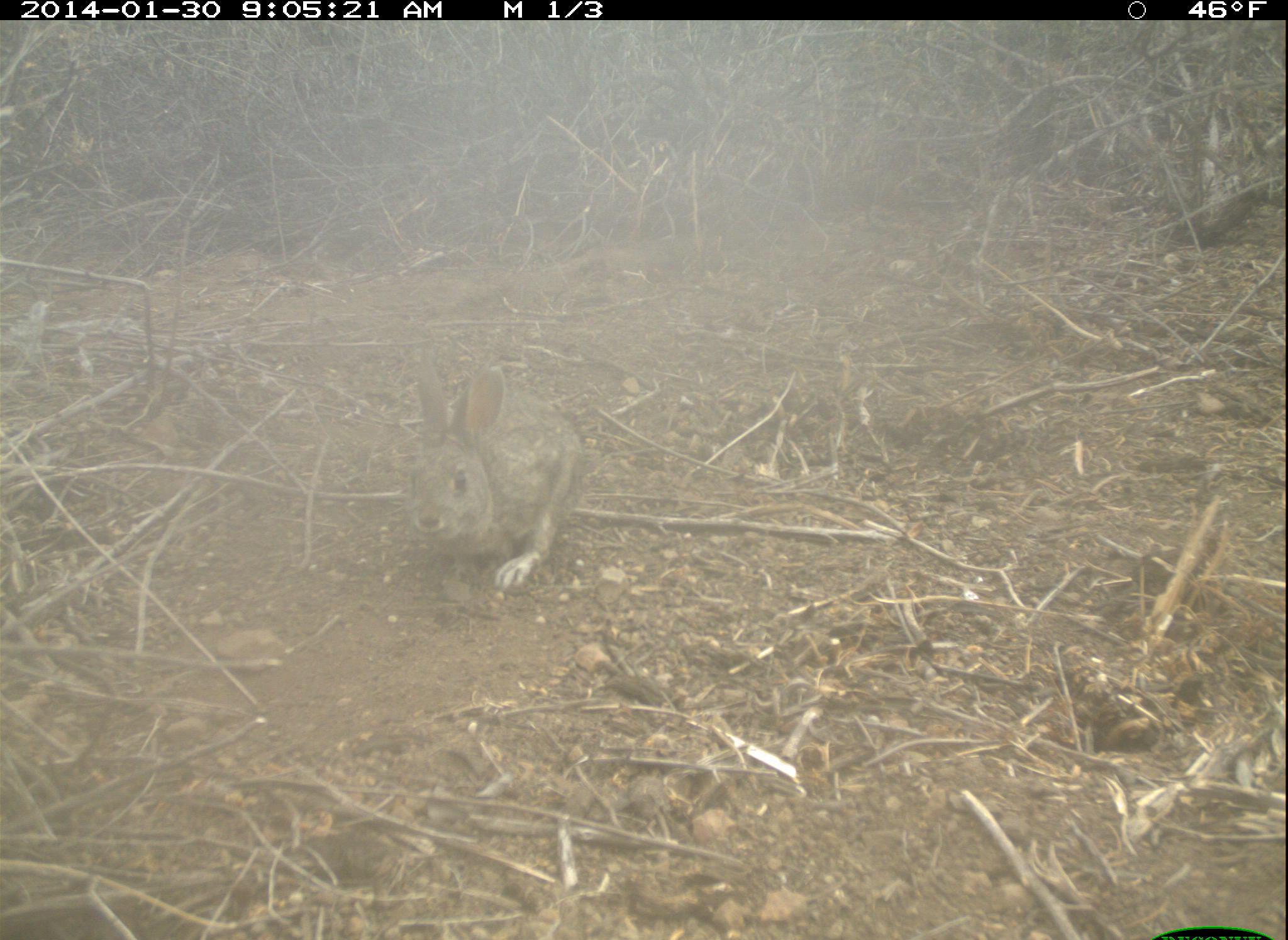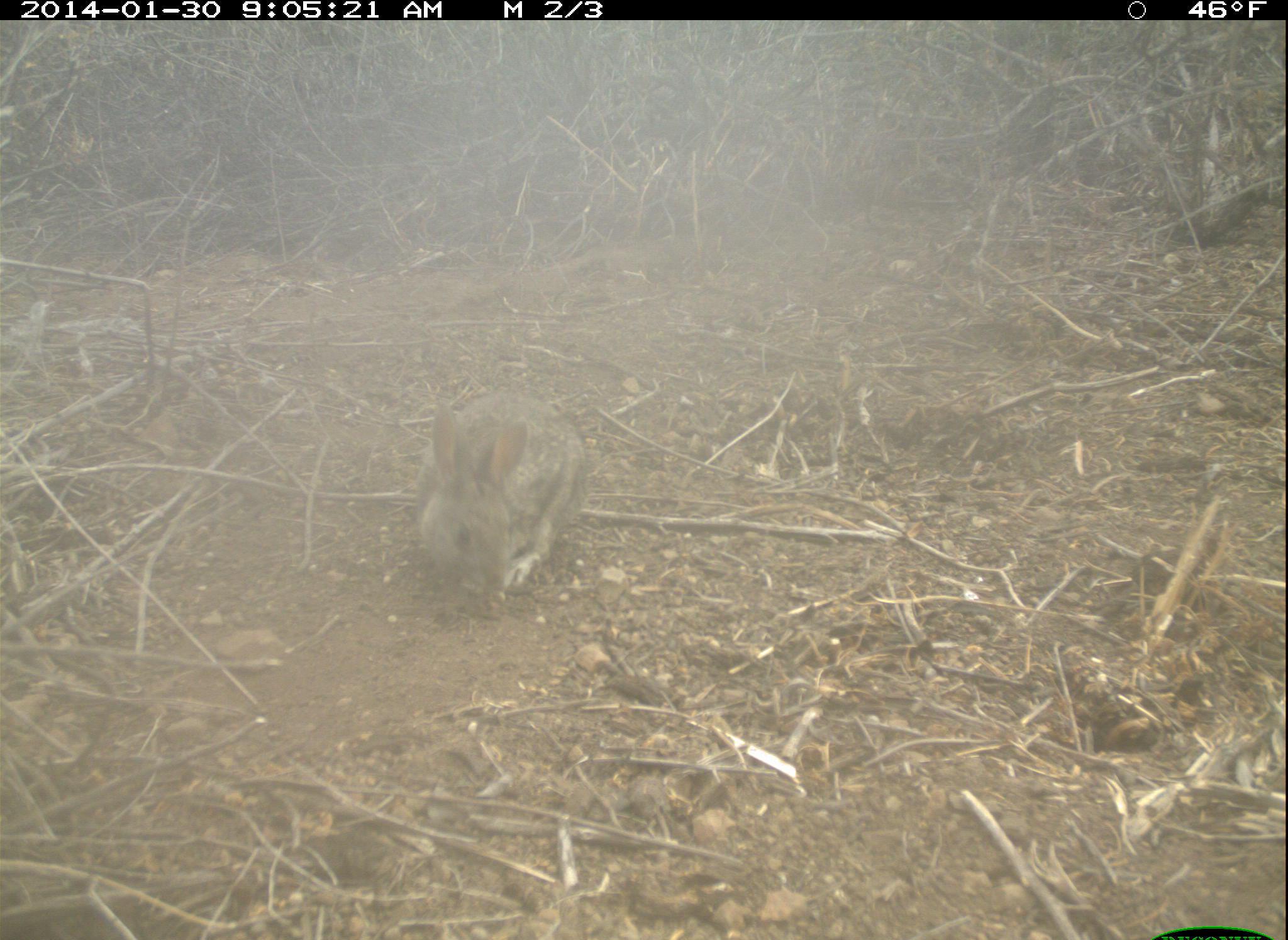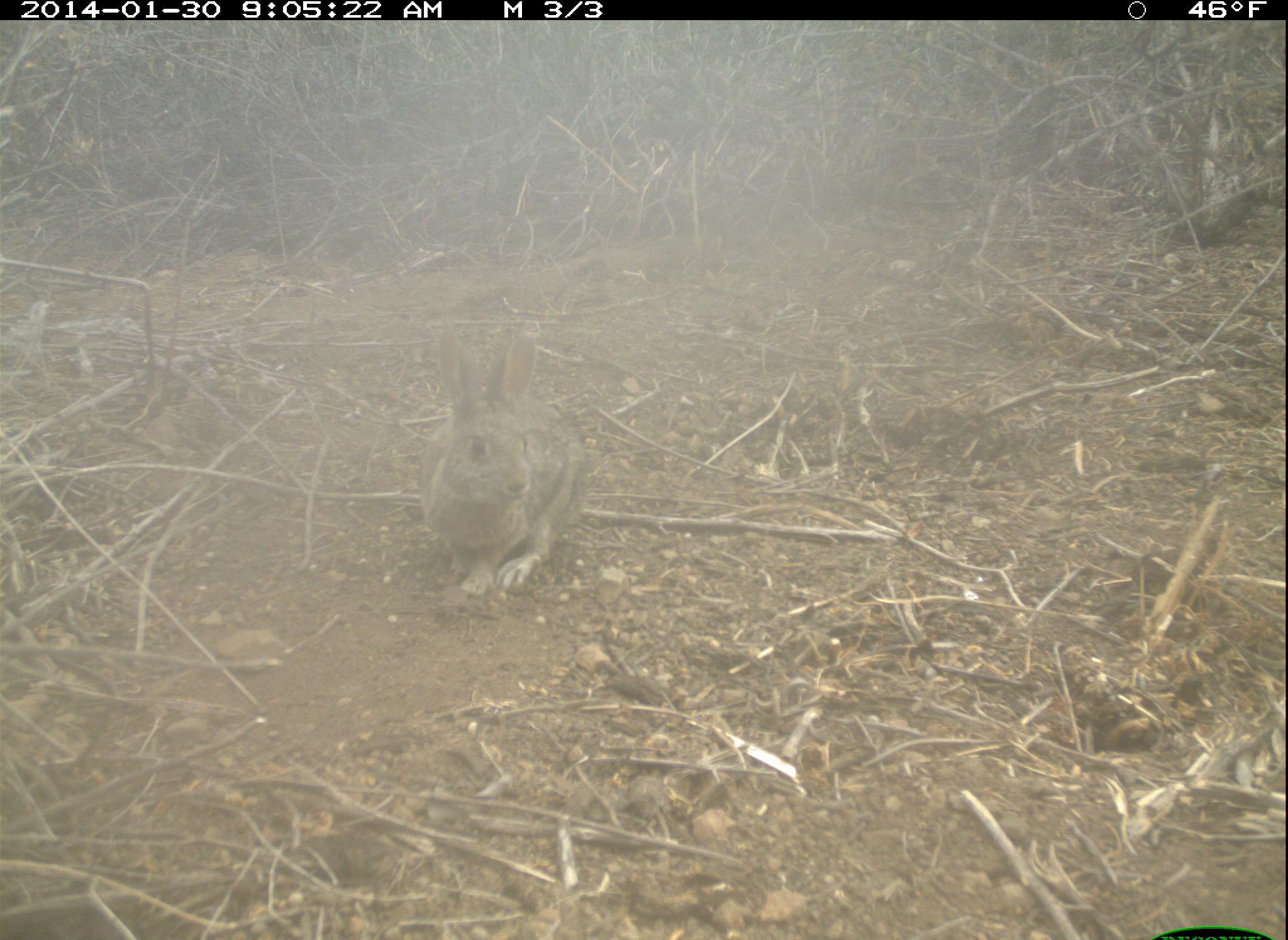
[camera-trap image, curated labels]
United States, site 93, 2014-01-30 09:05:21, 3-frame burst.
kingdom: Animalia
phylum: Chordata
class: Mammalia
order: Lagomorpha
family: Leporidae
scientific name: Leporidae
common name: rabbits and hares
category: rabbit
Rabbit (rabbits and hares) (Leporidae).